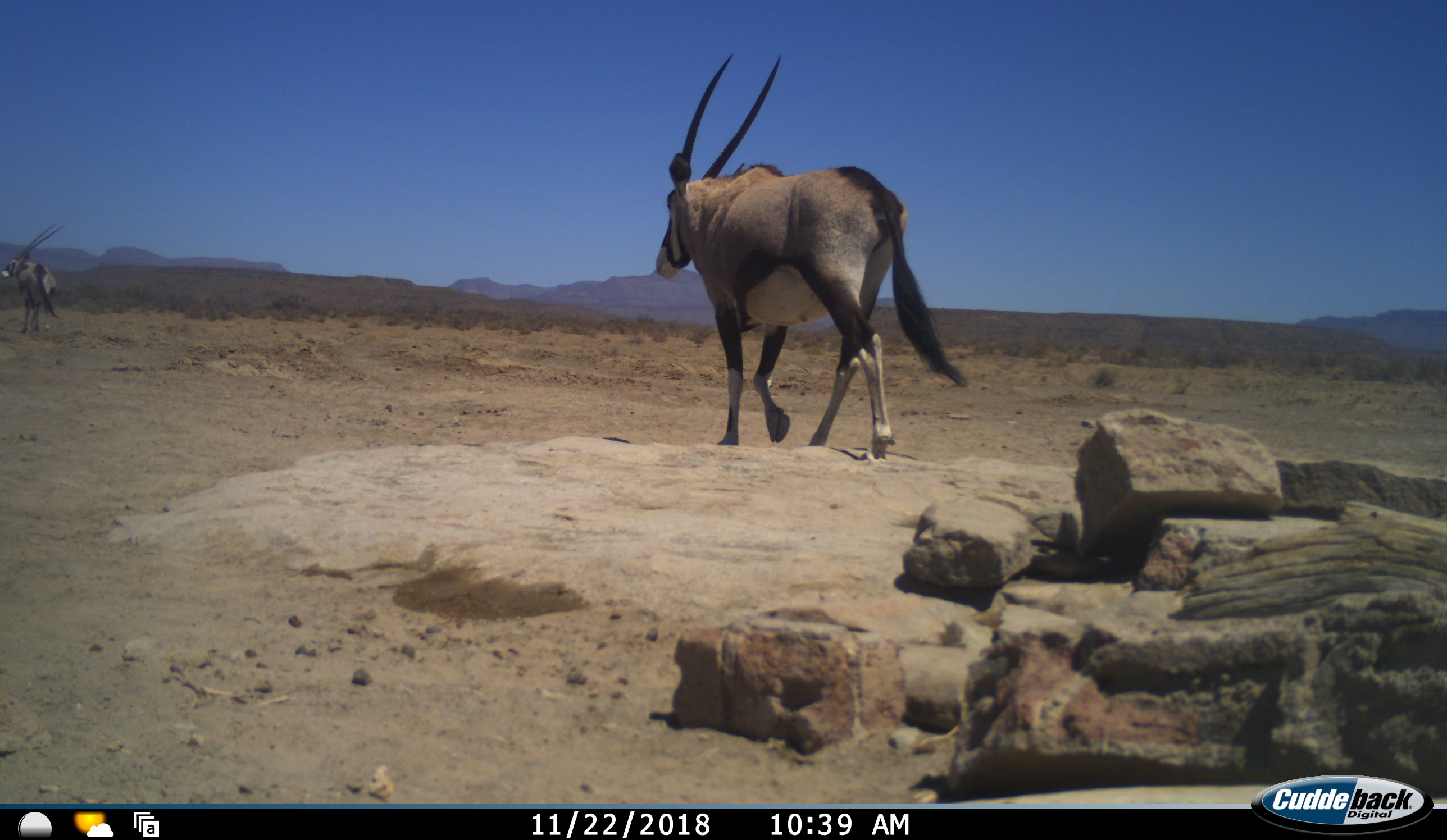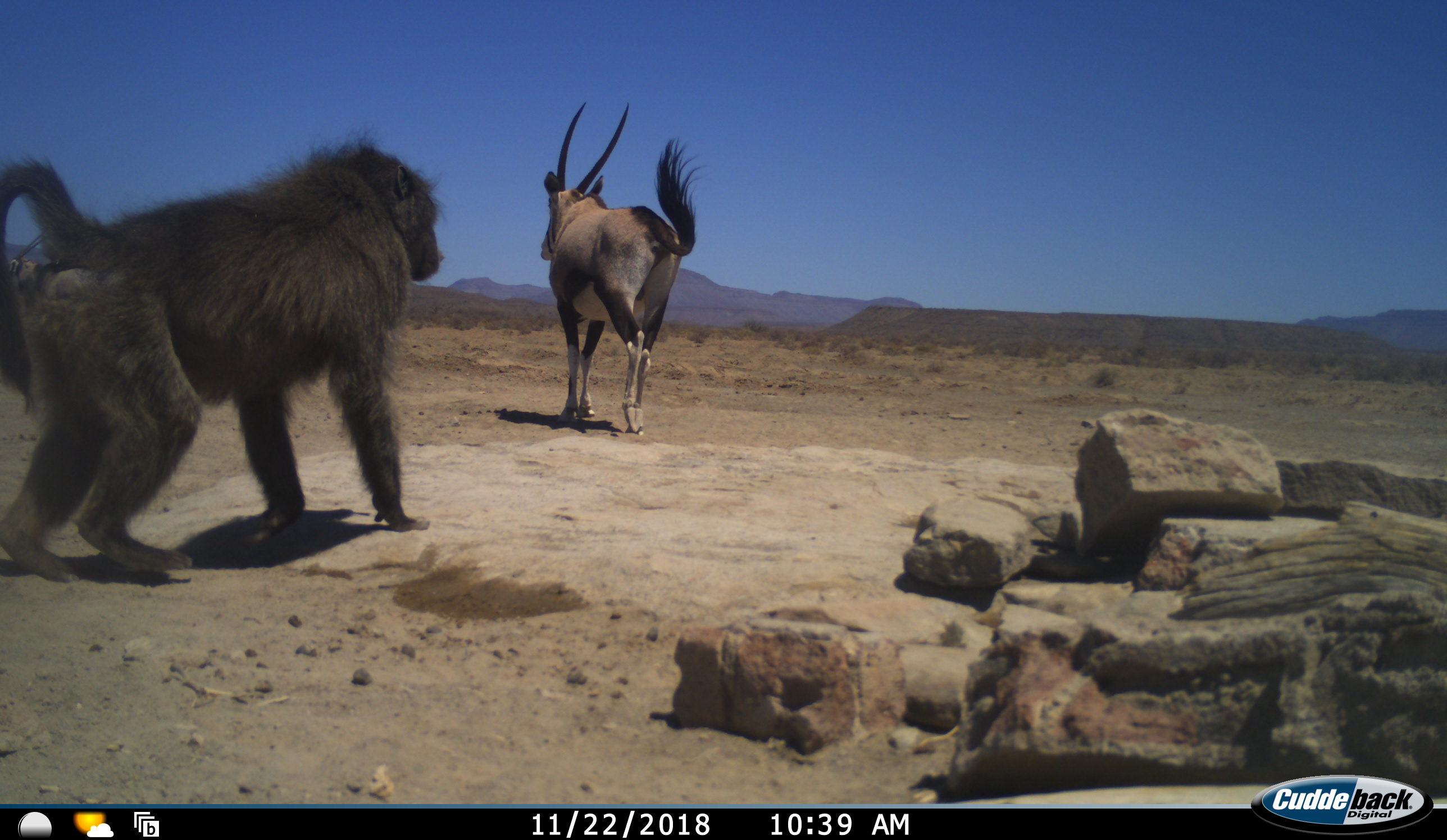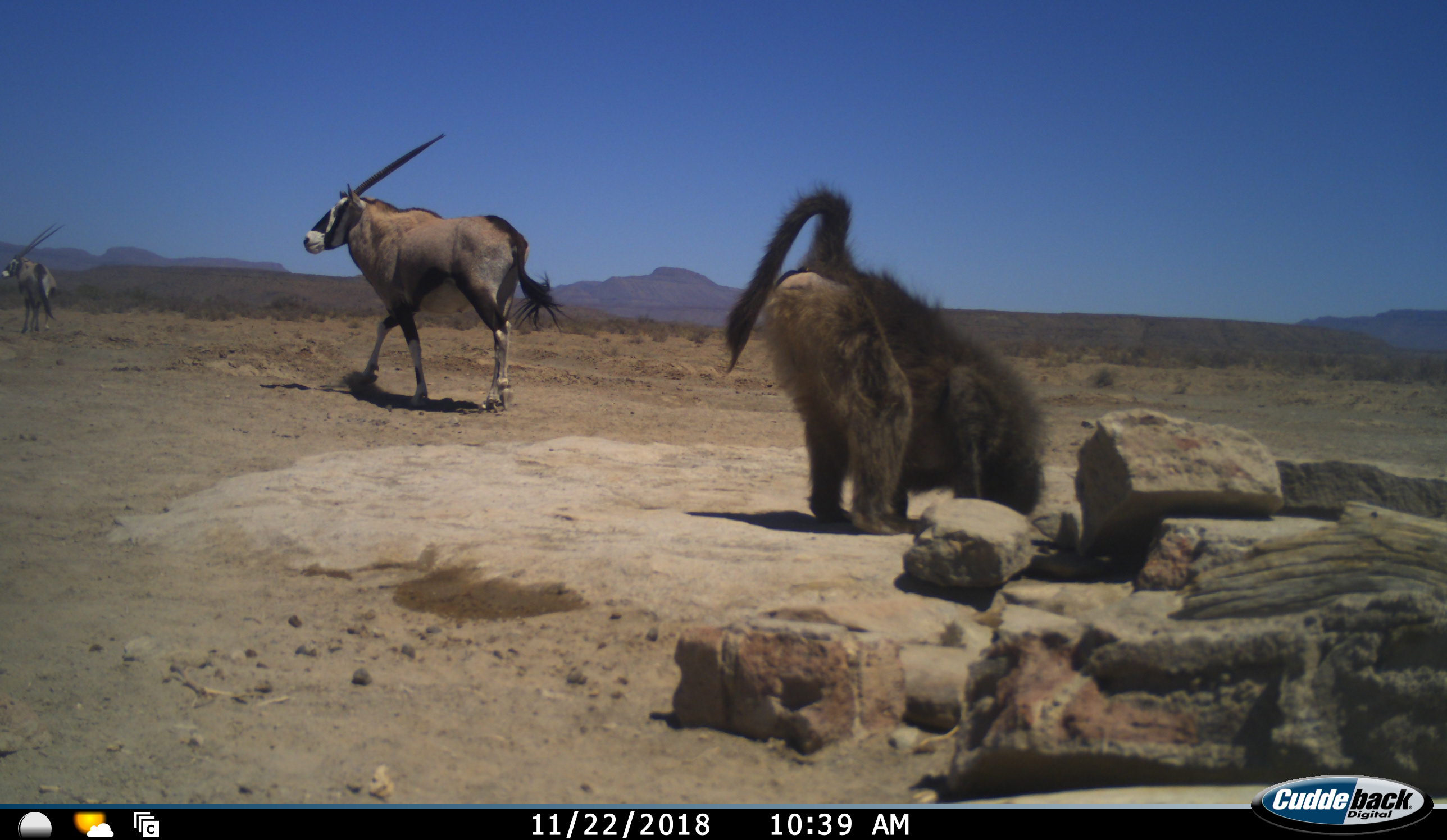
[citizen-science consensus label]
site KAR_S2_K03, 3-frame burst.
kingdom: Animalia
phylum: Chordata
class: Mammalia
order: Primates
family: Cercopithecidae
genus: Papio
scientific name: Papio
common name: baboon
Baboon (Papio), count 1. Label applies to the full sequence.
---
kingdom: Animalia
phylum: Chordata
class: Mammalia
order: Artiodactyla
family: Bovidae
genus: Oryx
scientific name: Oryx gazella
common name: gemsbok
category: oryx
Oryx (gemsbok) (Oryx gazella), count 2. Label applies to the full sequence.